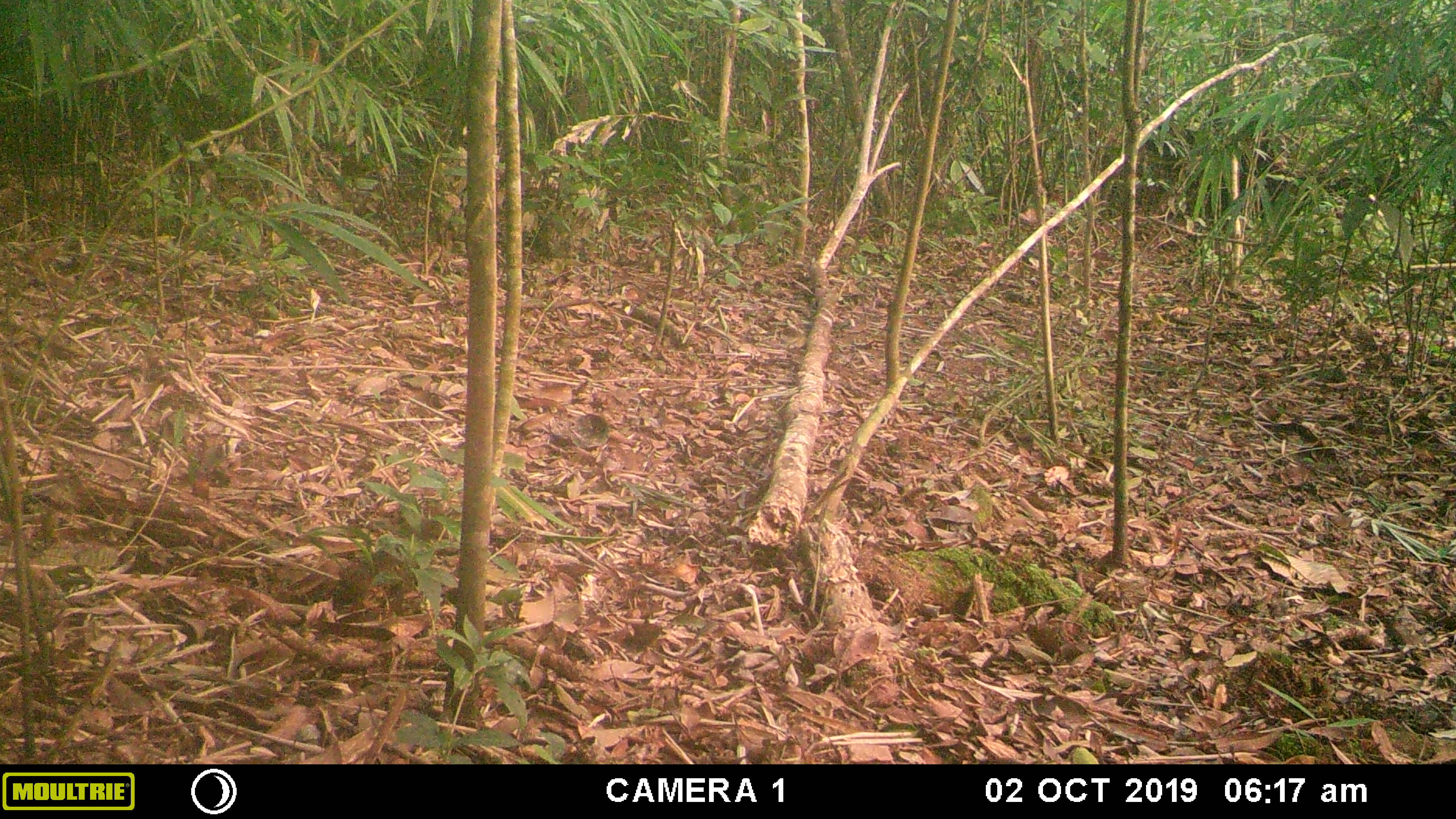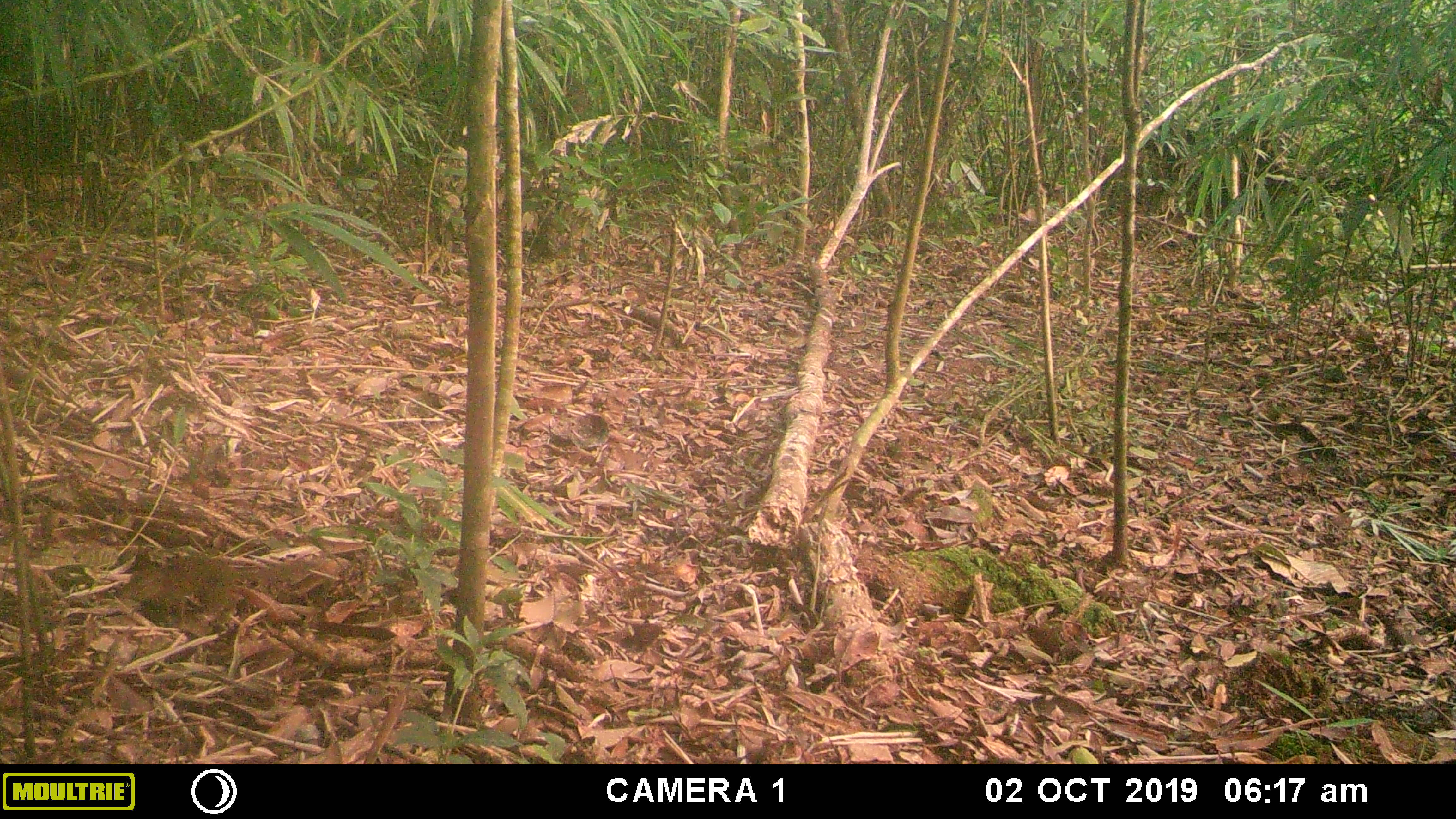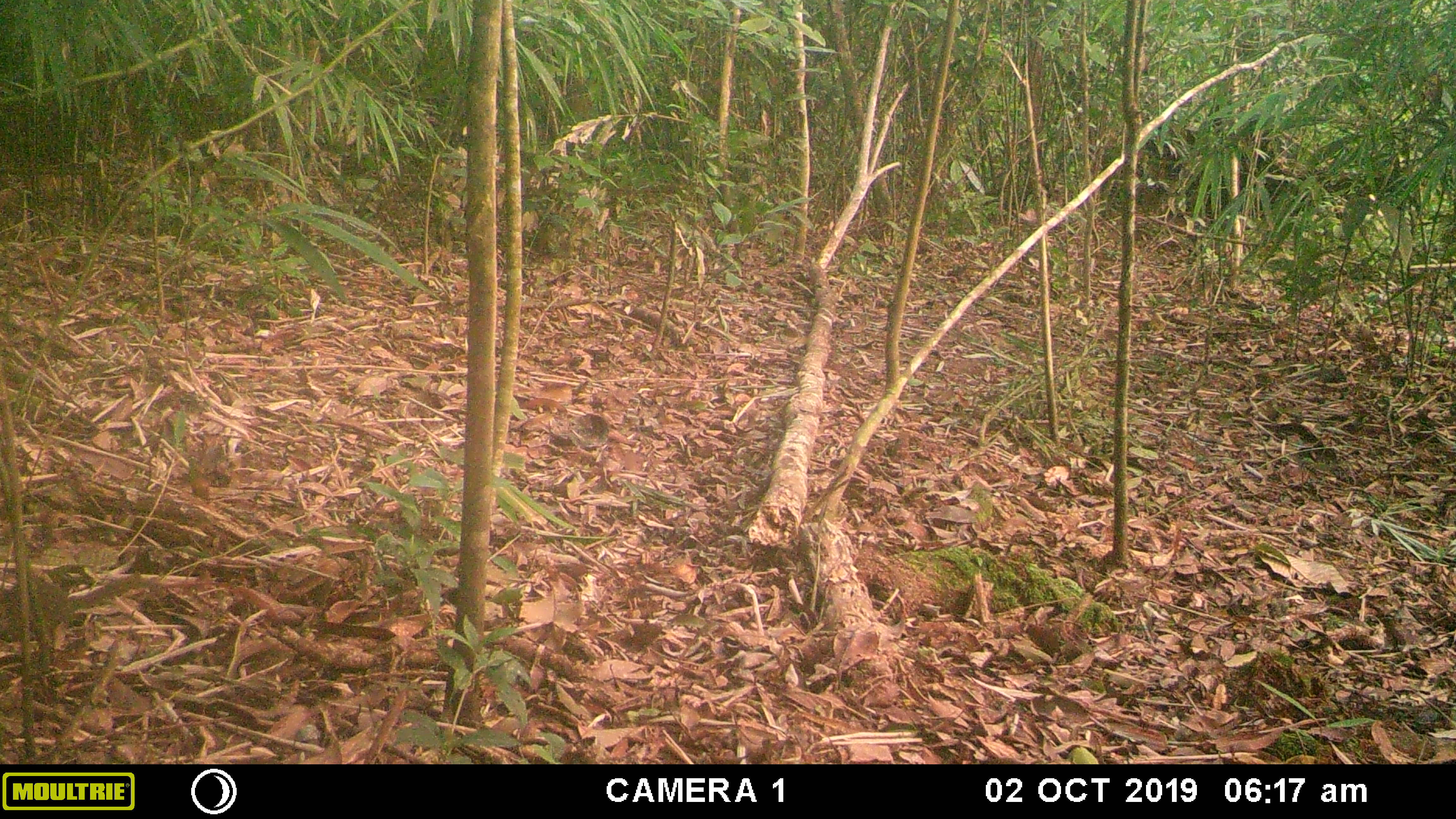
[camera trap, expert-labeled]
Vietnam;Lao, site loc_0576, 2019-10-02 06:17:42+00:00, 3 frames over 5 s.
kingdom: Animalia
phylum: Chordata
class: Mammalia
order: Scandentia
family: Tupaiidae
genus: Tupaia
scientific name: Tupaia belangeri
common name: northern treeshrew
Northern treeshrew (Tupaia belangeri). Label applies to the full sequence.